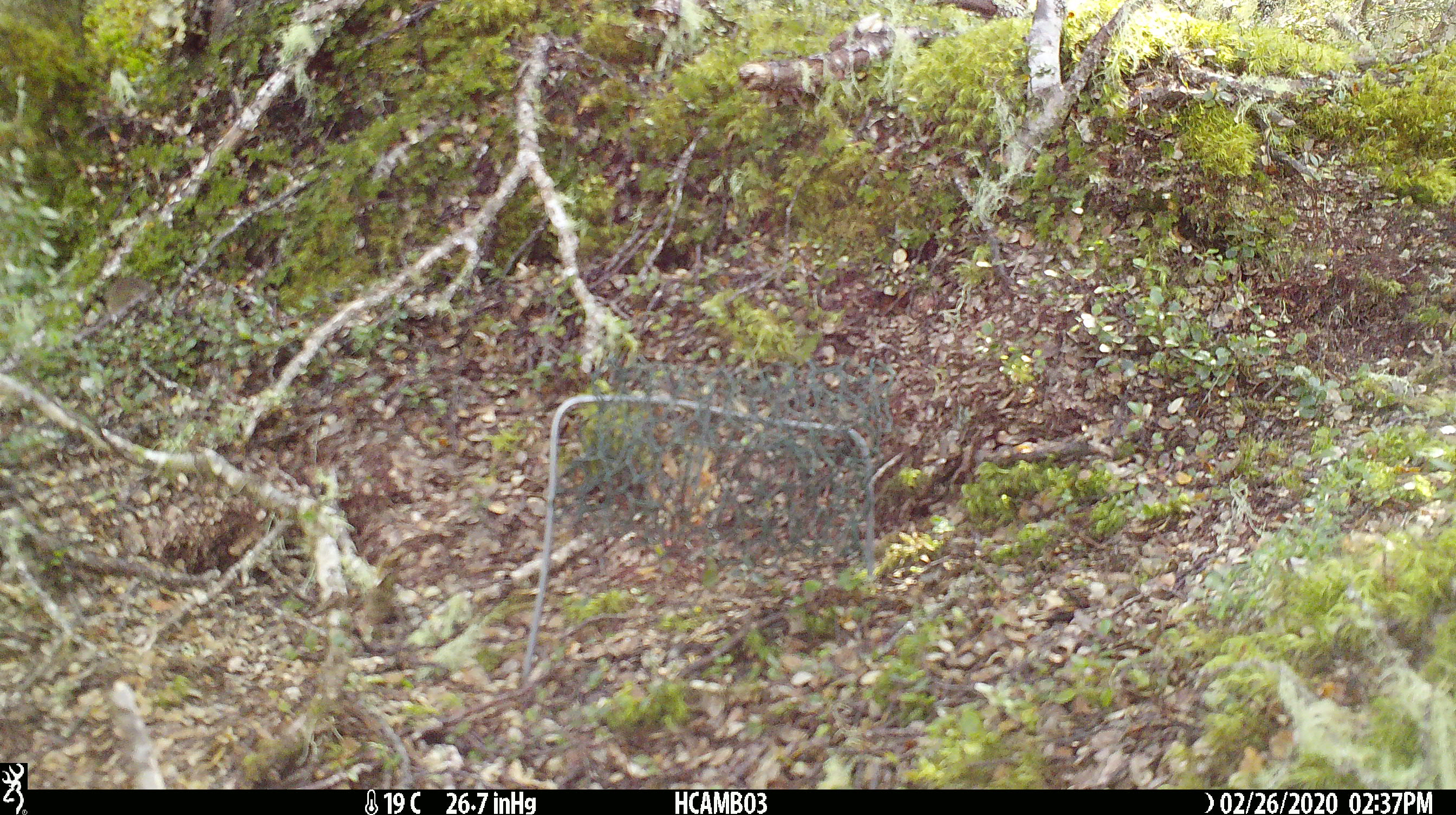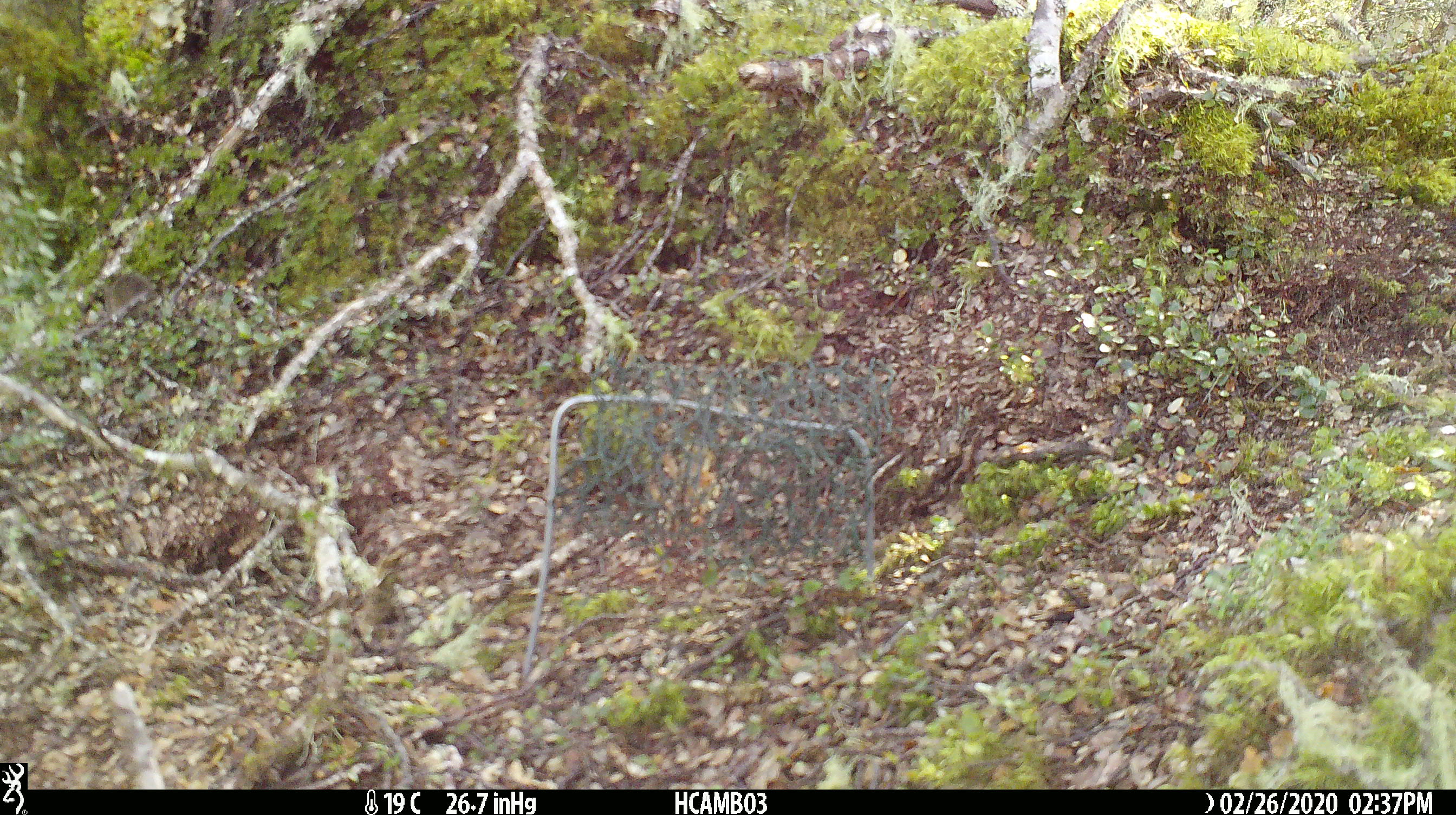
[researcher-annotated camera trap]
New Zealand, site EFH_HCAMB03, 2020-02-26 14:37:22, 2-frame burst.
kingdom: Animalia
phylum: Chordata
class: Mammalia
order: Rodentia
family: Muridae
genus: Mus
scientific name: Mus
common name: mouse